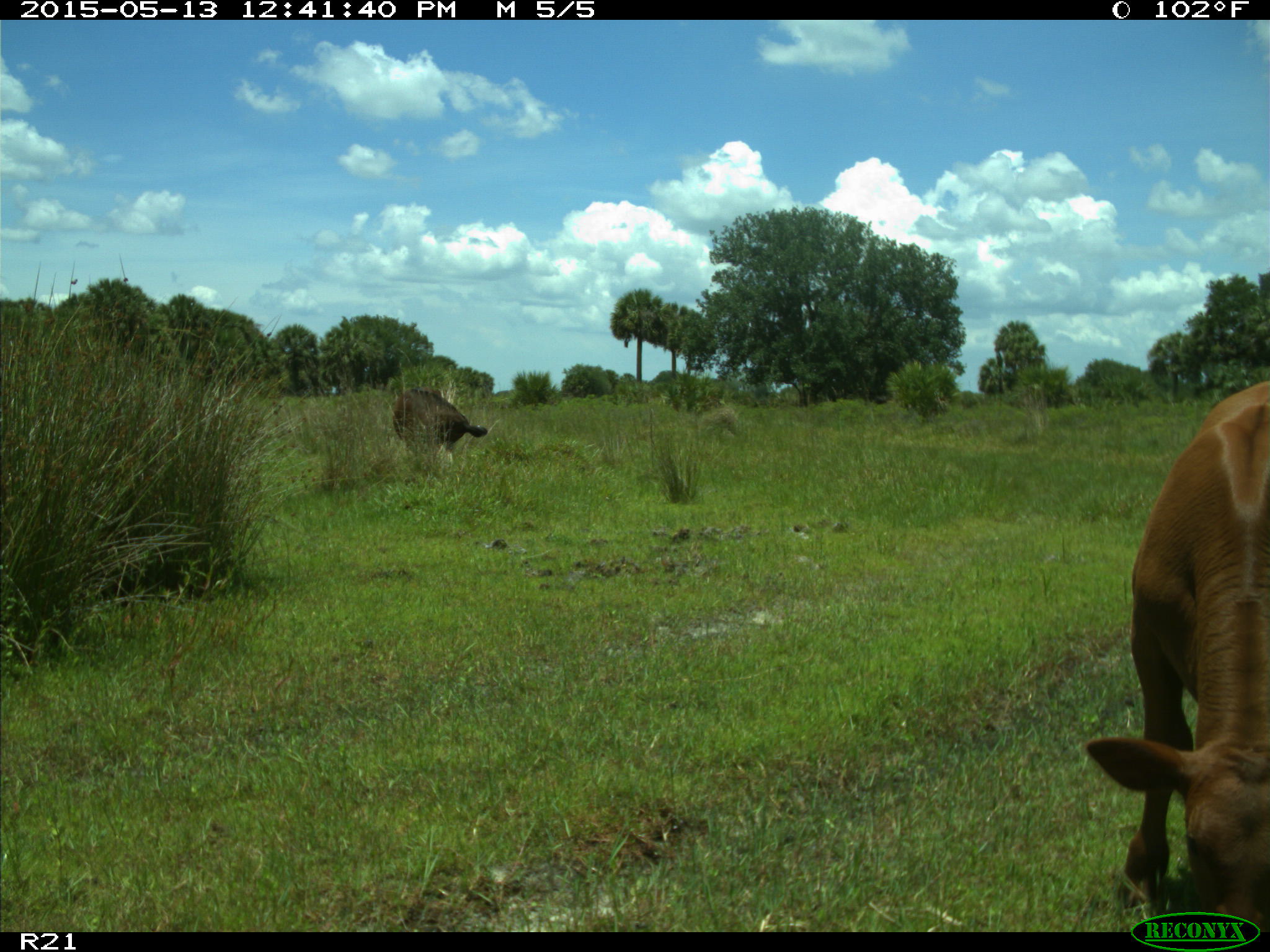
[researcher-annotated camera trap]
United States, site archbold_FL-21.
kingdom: Animalia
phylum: Chordata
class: Mammalia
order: Artiodactyla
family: Bovidae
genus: Bos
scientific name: Bos taurus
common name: domestic cow